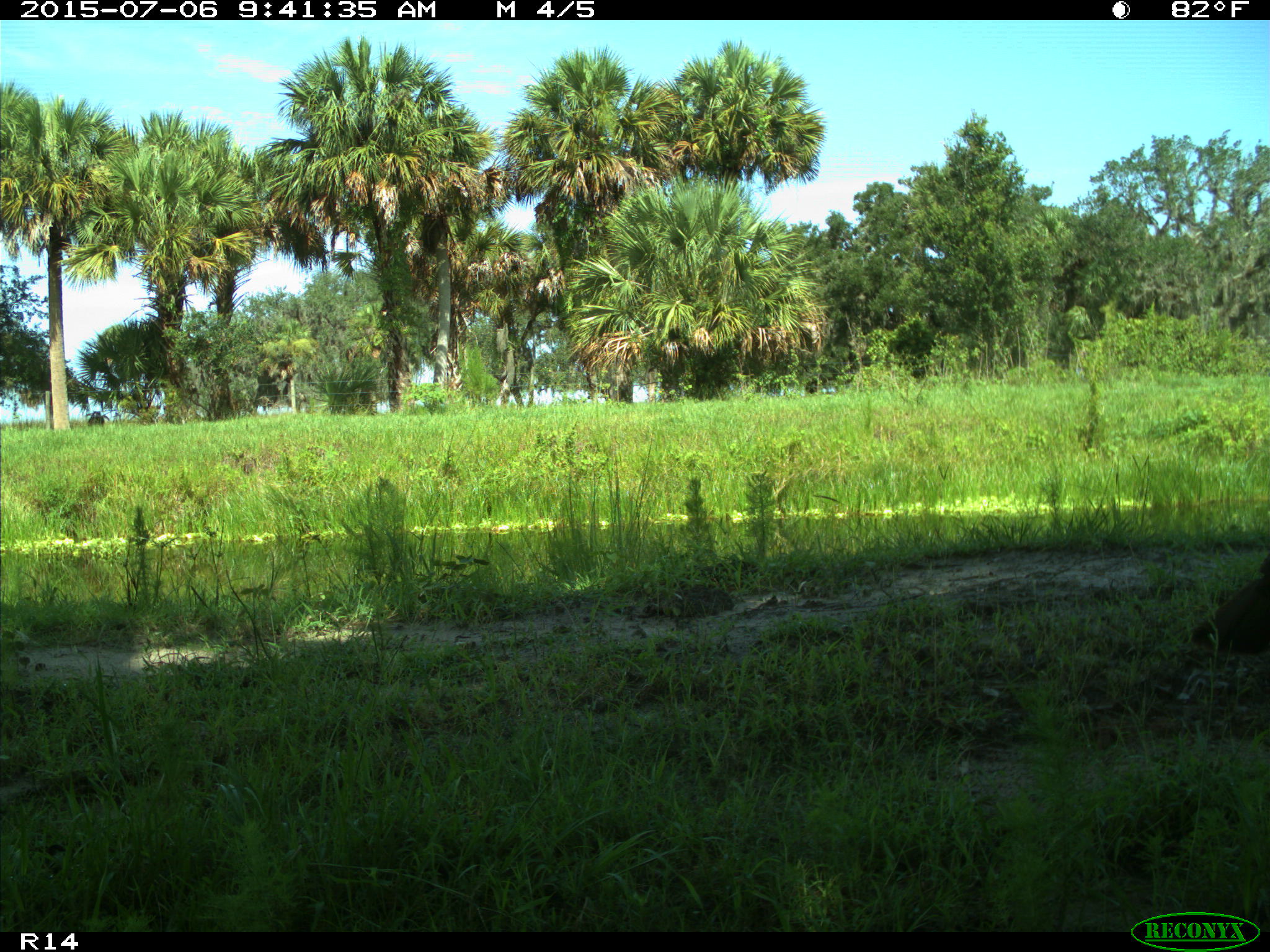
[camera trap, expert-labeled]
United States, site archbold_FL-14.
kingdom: Animalia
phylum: Chordata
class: Aves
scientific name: Aves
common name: birds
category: unidentified bird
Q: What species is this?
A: Unidentified bird (birds) (Aves).